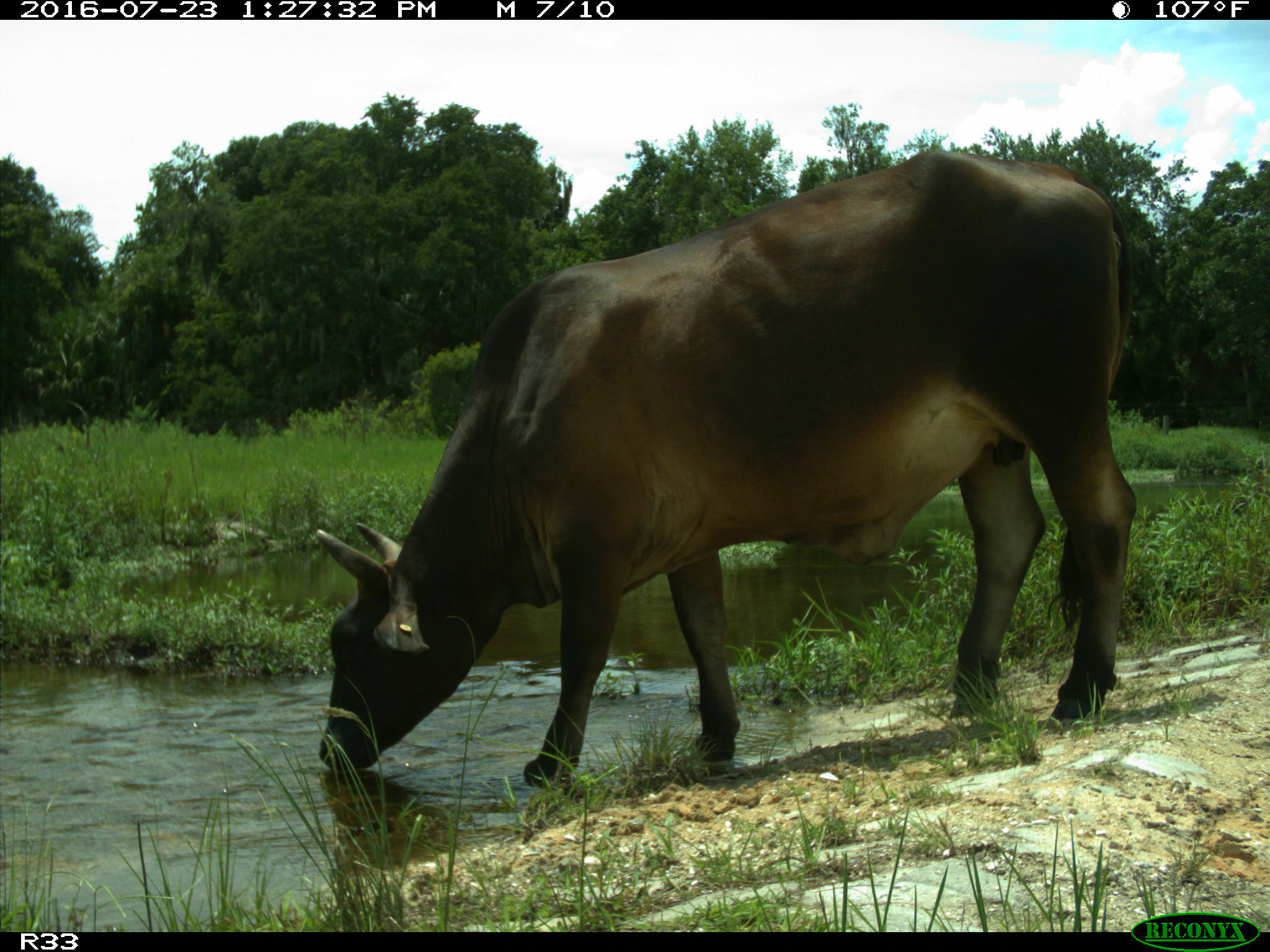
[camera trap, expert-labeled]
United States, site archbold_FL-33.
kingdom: Animalia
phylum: Chordata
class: Mammalia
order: Artiodactyla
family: Bovidae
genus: Bos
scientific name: Bos taurus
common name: domestic cow